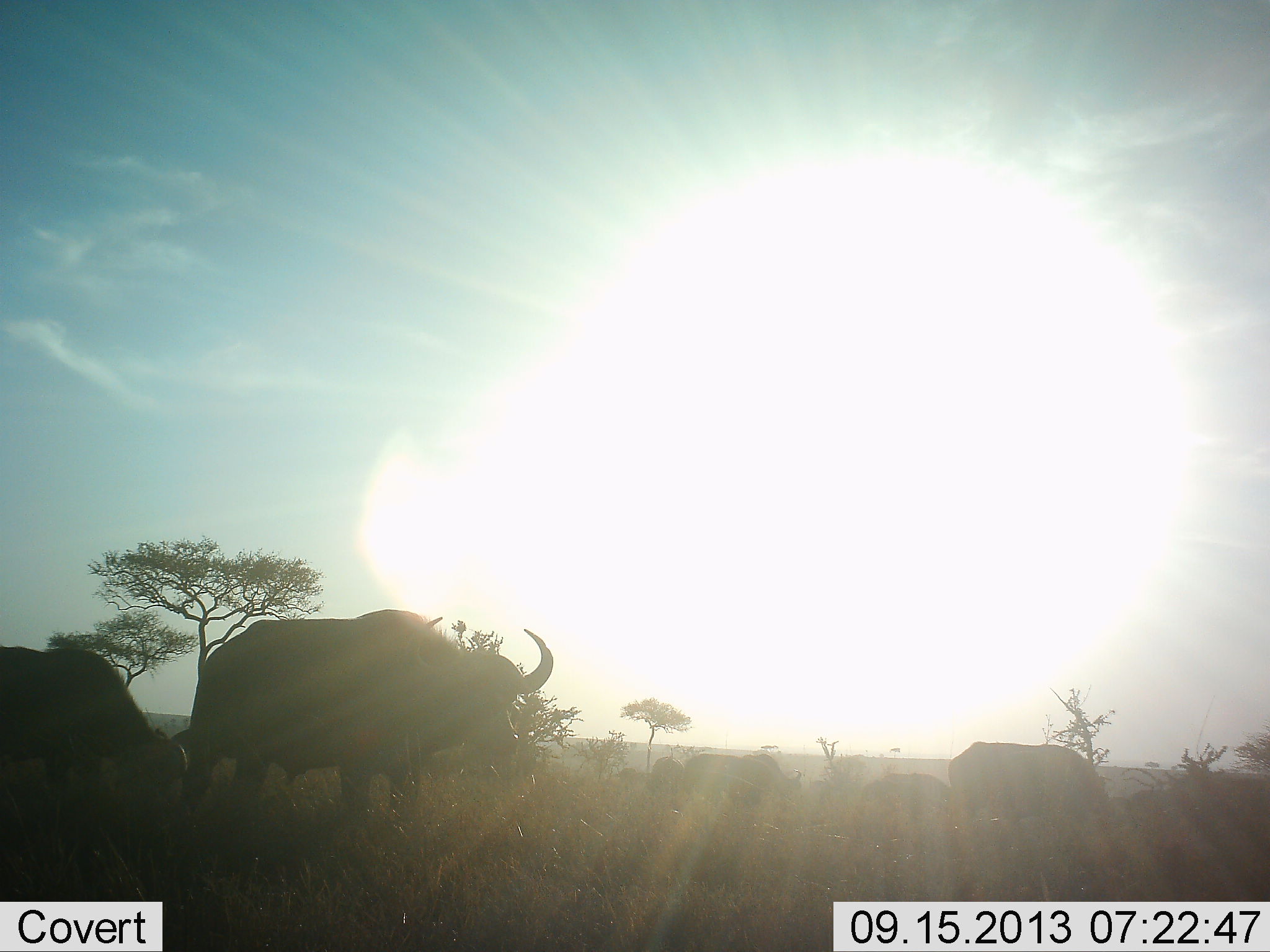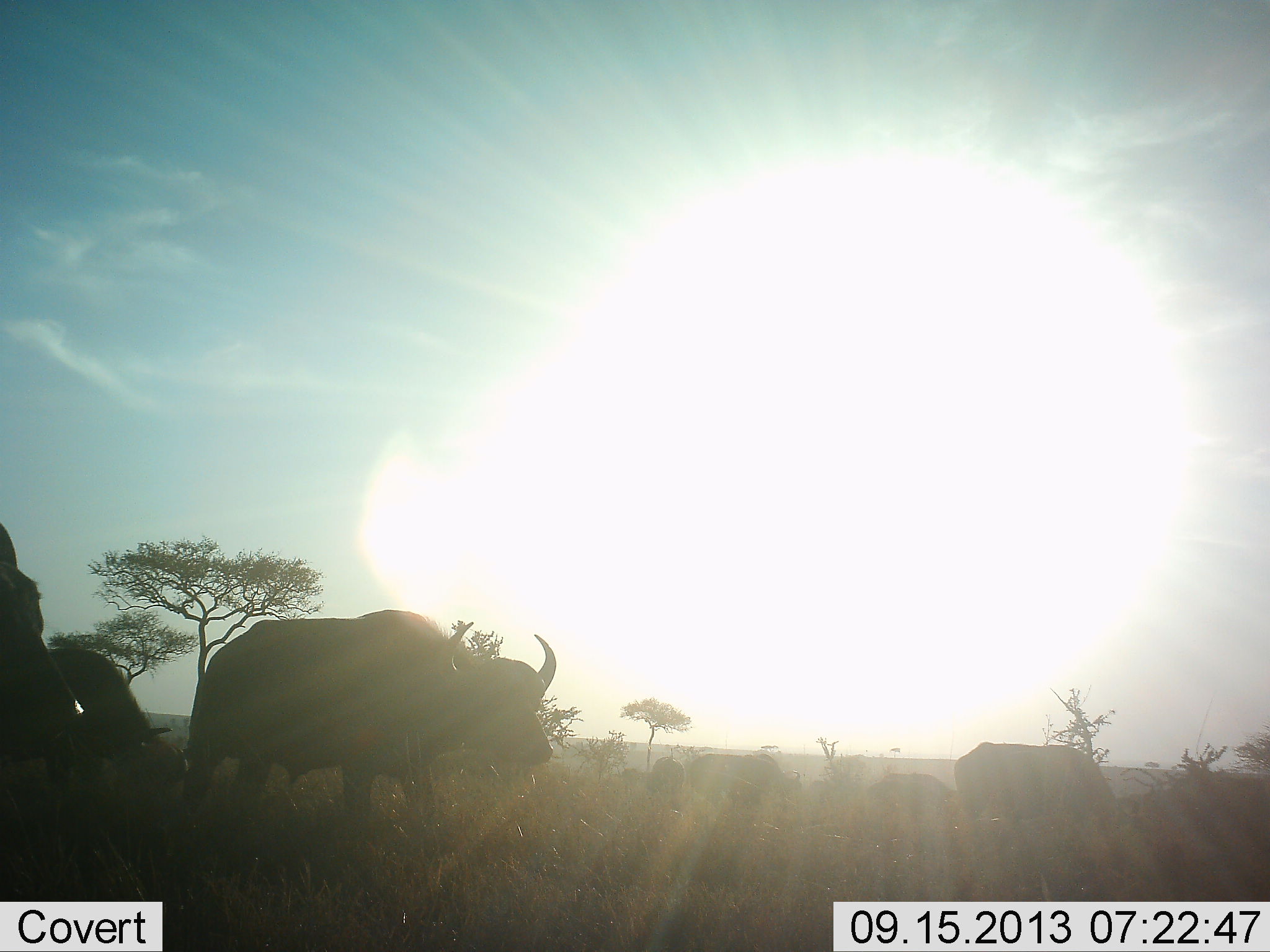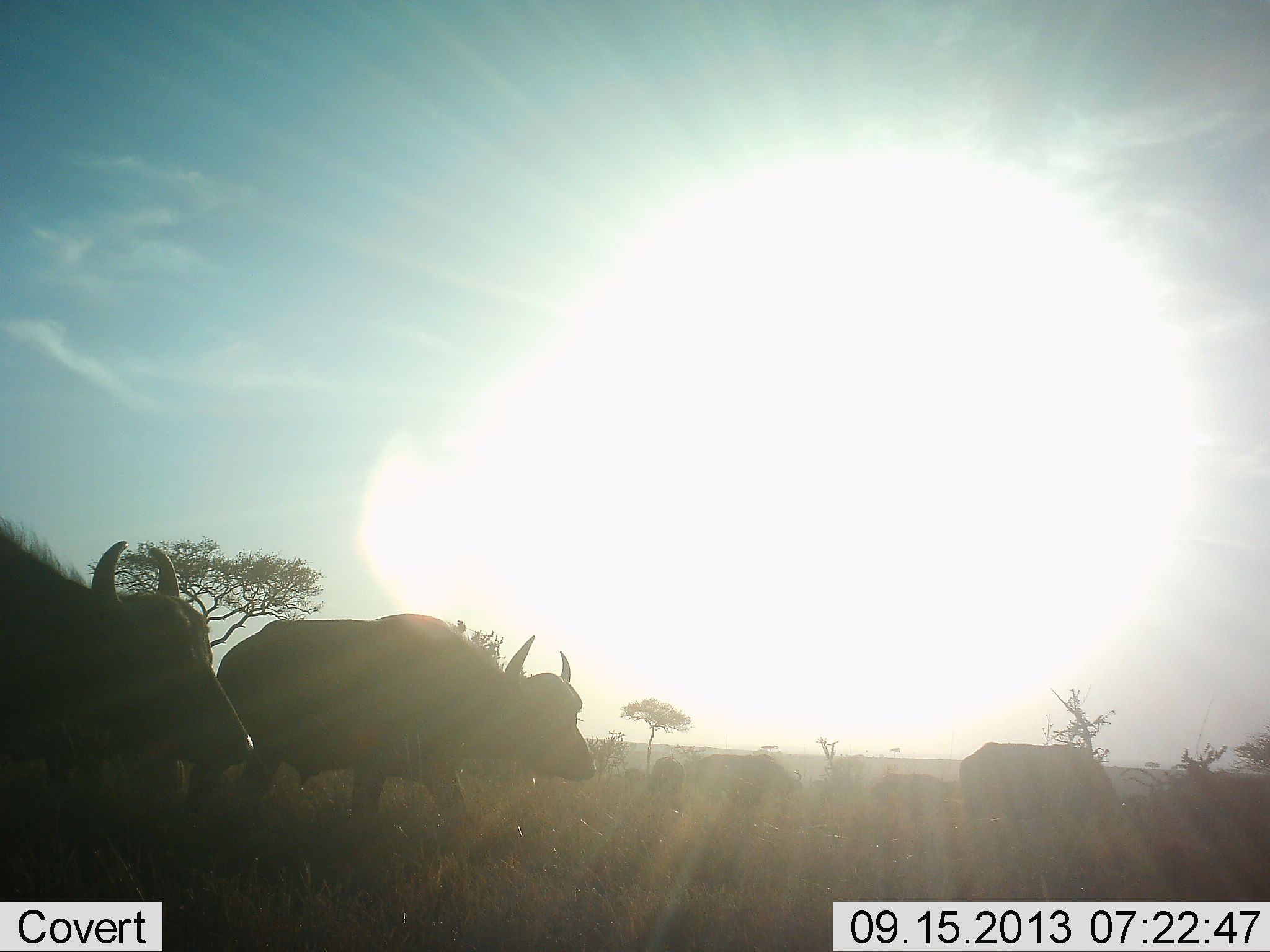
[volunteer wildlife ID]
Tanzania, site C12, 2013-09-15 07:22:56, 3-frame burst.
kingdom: Animalia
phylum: Chordata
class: Mammalia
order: Artiodactyla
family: Bovidae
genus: Syncerus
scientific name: Syncerus caffer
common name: cape buffalo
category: buffalo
Buffalo (cape buffalo) (Syncerus caffer), count 7. Behavior (volunteer vote fractions): standing 40%, resting 0%, moving 80%, interacting 3%. Young present (vote fraction): 3%. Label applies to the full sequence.